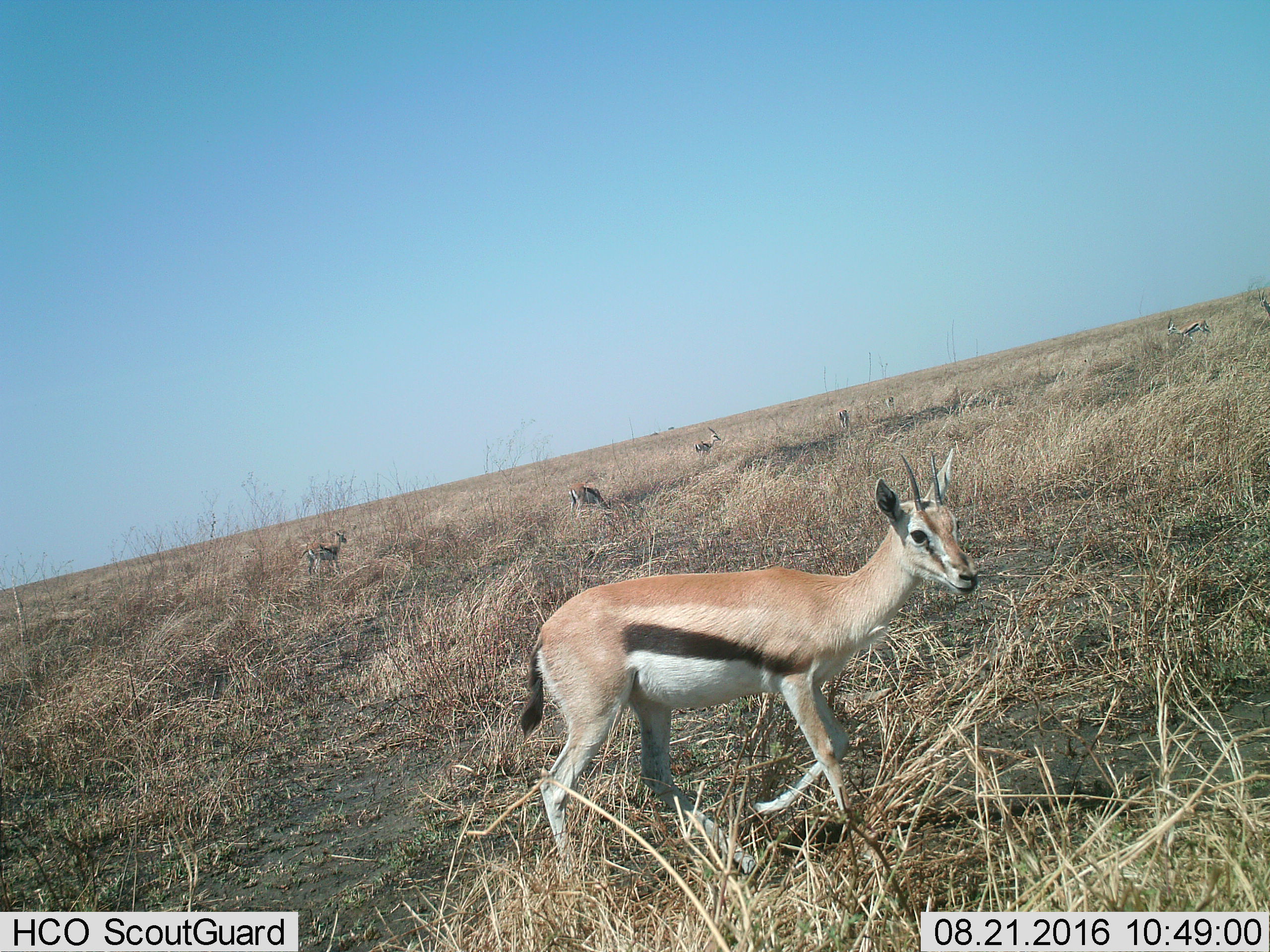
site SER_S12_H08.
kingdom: Animalia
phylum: Chordata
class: Mammalia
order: Artiodactyla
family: Bovidae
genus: Eudorcas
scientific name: Eudorcas thomsonii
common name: thomson's gazelle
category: gazellethomsons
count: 8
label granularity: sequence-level